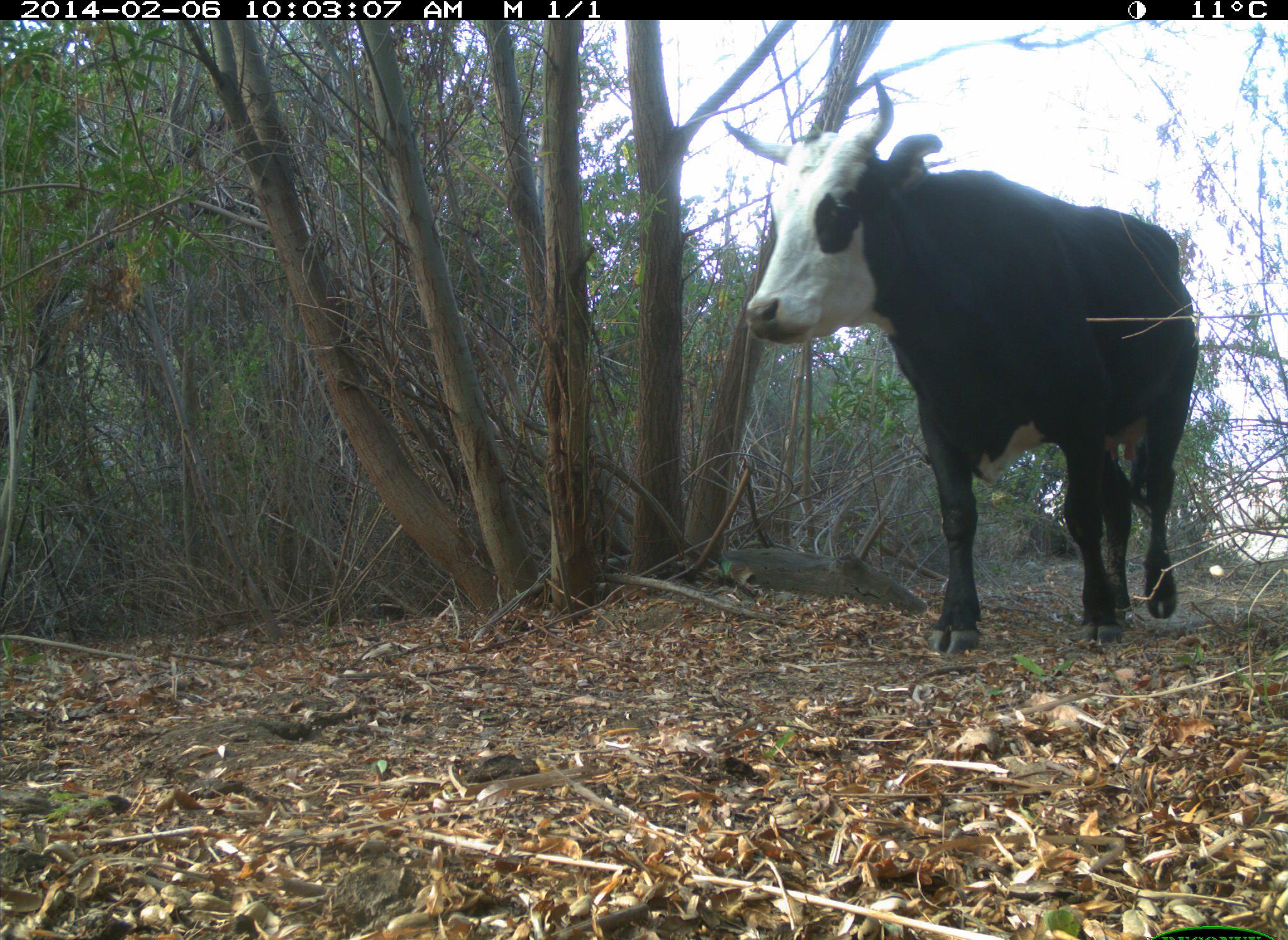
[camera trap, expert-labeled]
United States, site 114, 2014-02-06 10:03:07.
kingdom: Animalia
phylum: Chordata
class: Mammalia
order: Artiodactyla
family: Bovidae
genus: Bos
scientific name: Bos taurus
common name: cow